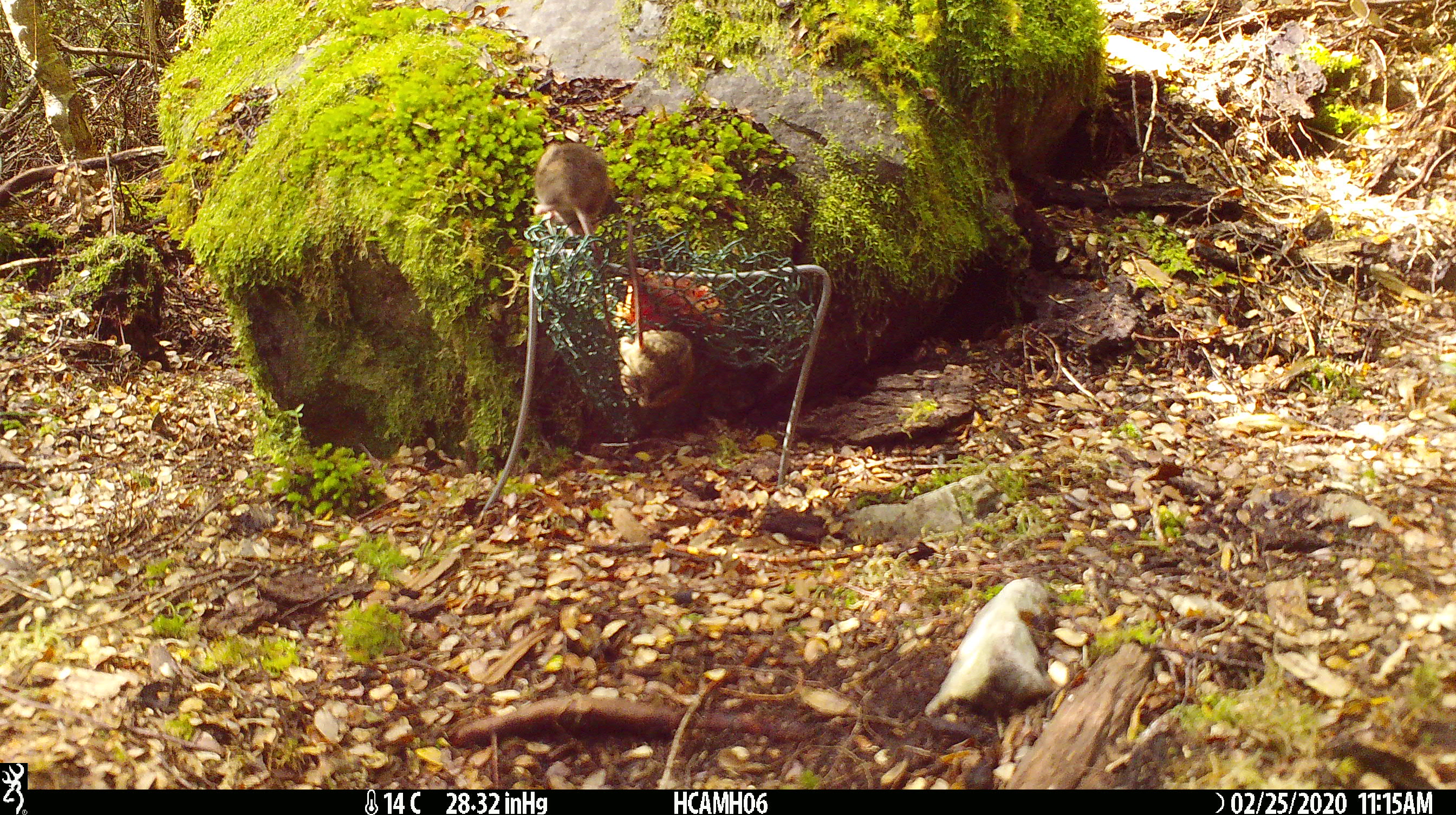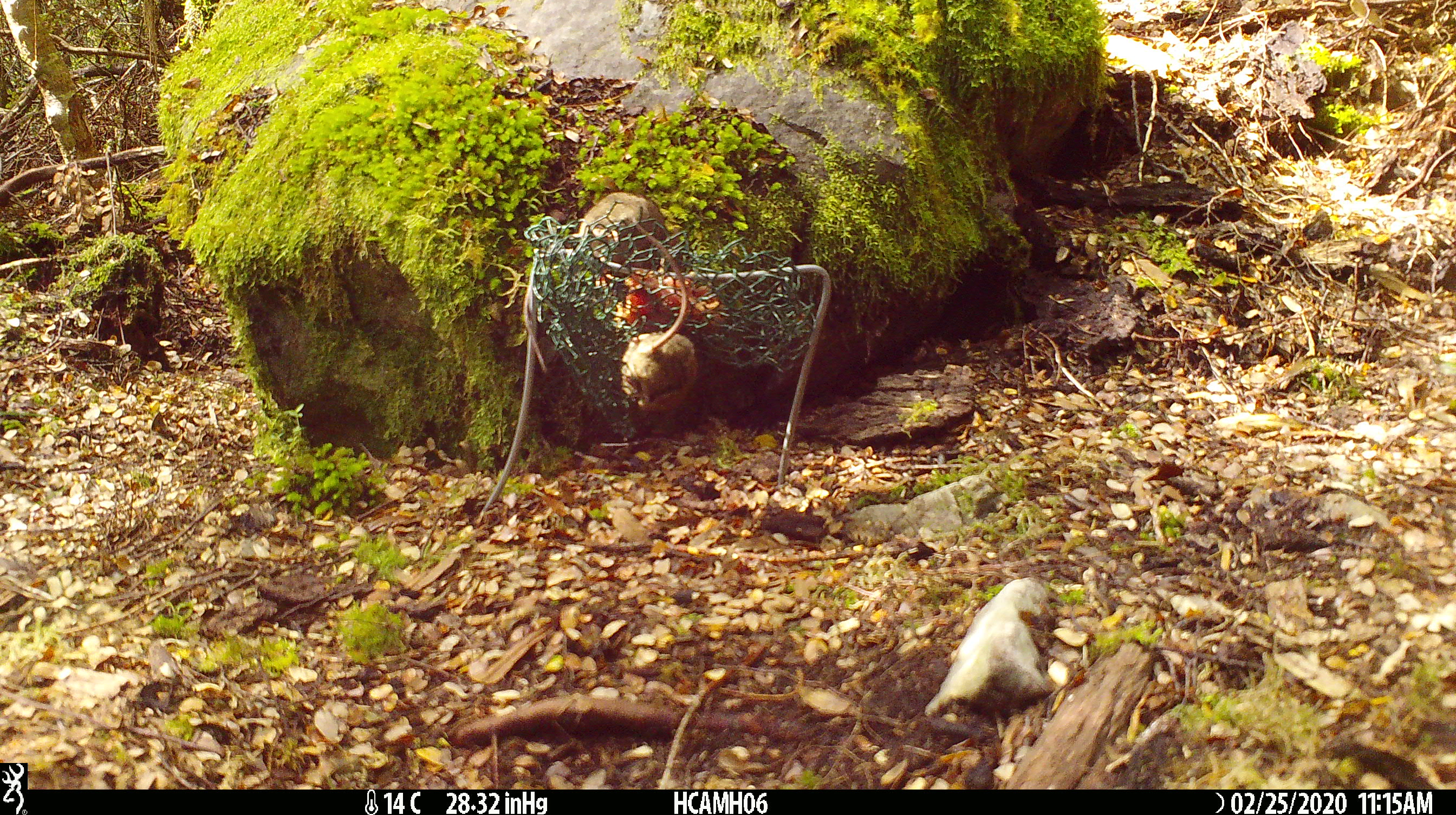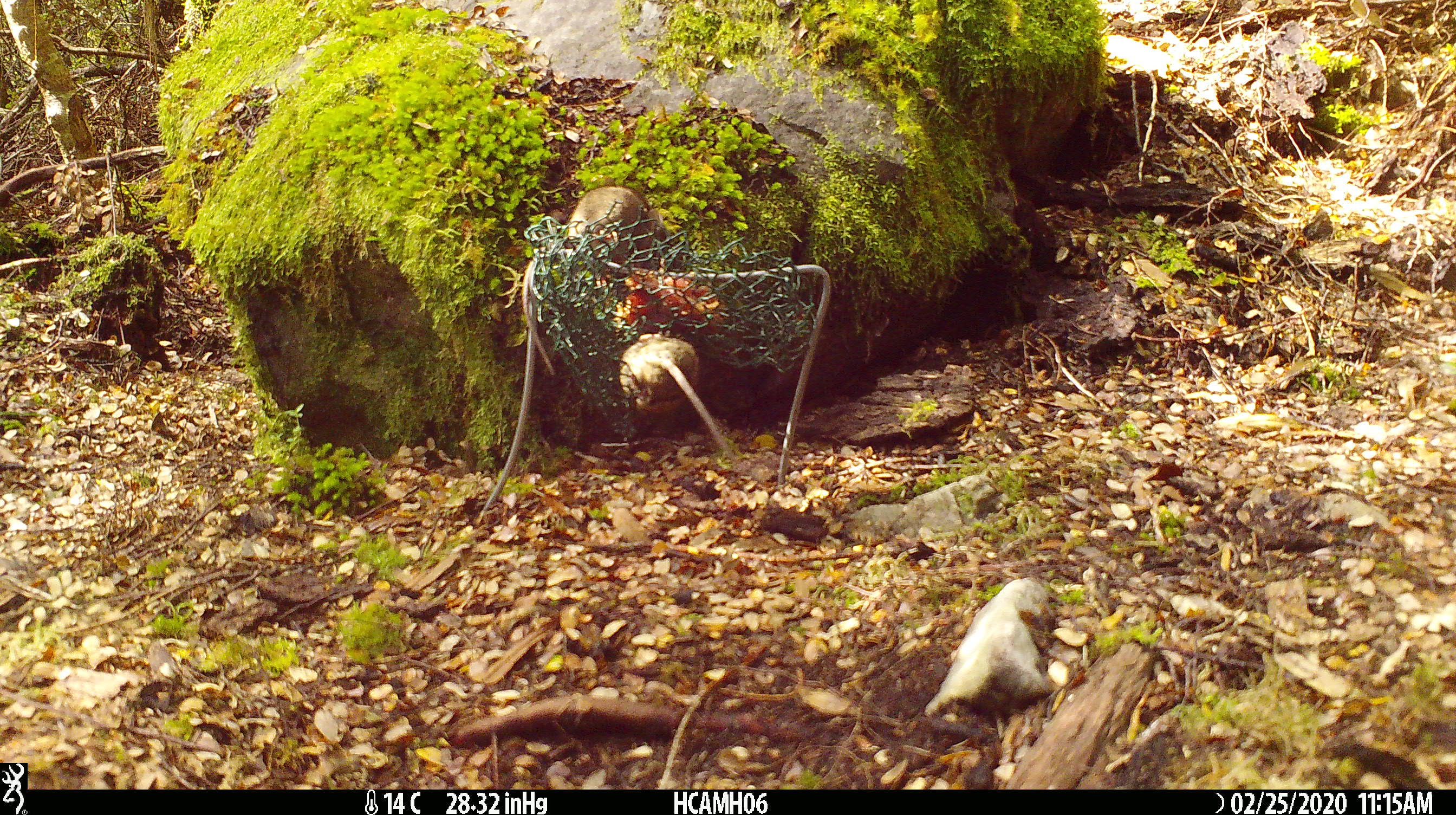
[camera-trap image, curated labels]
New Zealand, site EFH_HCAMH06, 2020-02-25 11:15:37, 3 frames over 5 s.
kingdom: Animalia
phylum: Chordata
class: Mammalia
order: Rodentia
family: Muridae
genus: Mus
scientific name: Mus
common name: mouse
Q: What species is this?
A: Mouse (Mus).